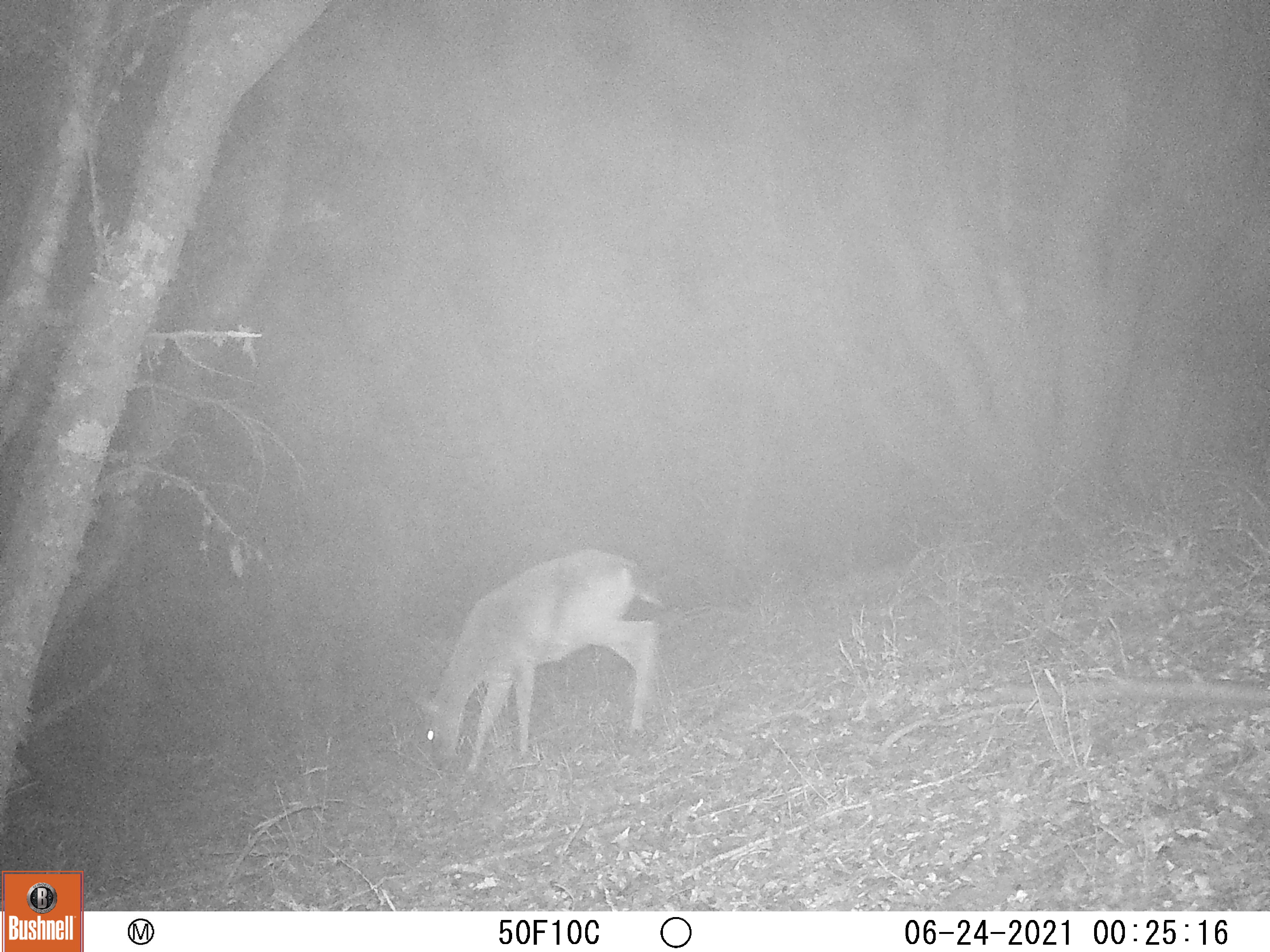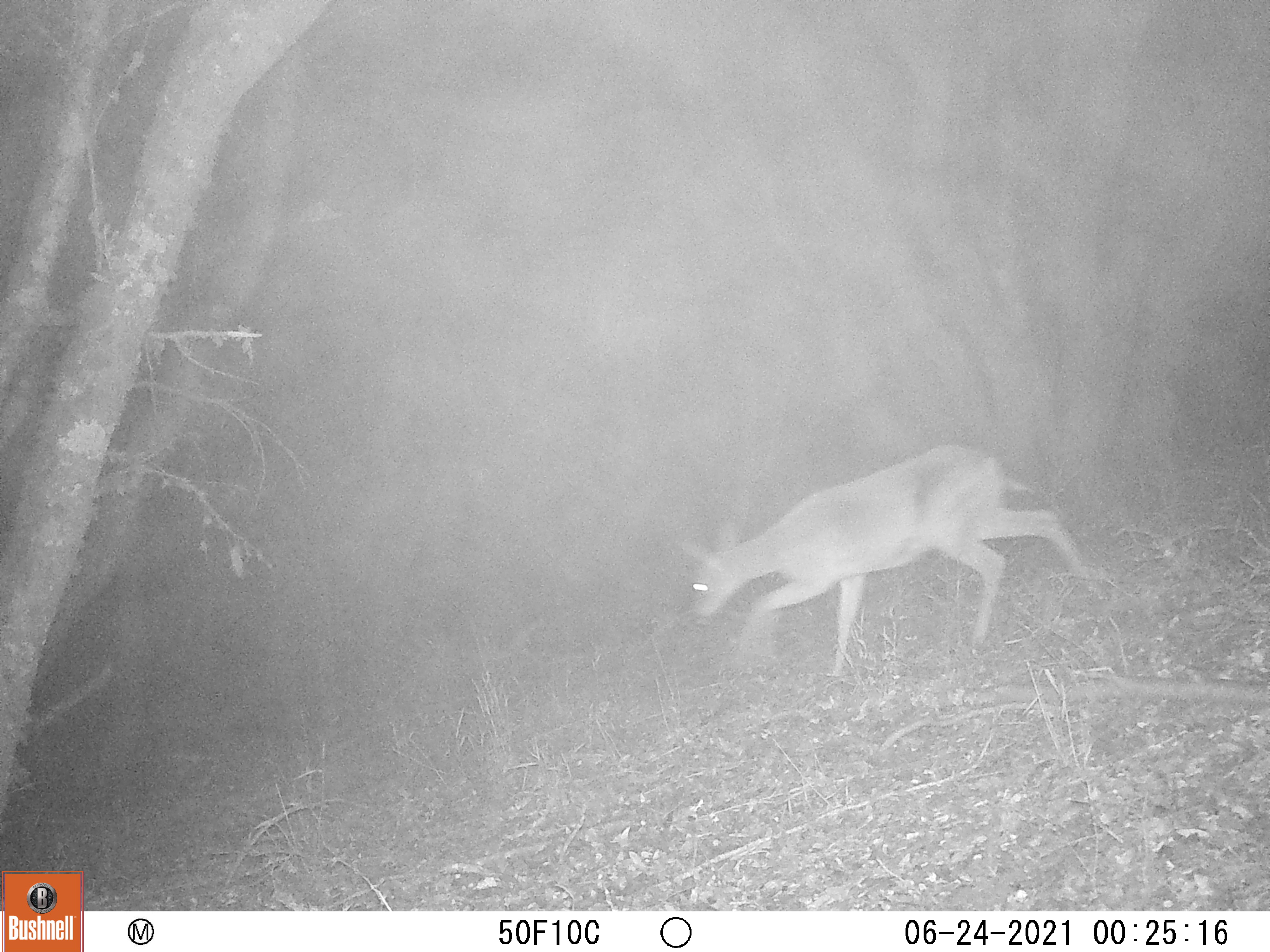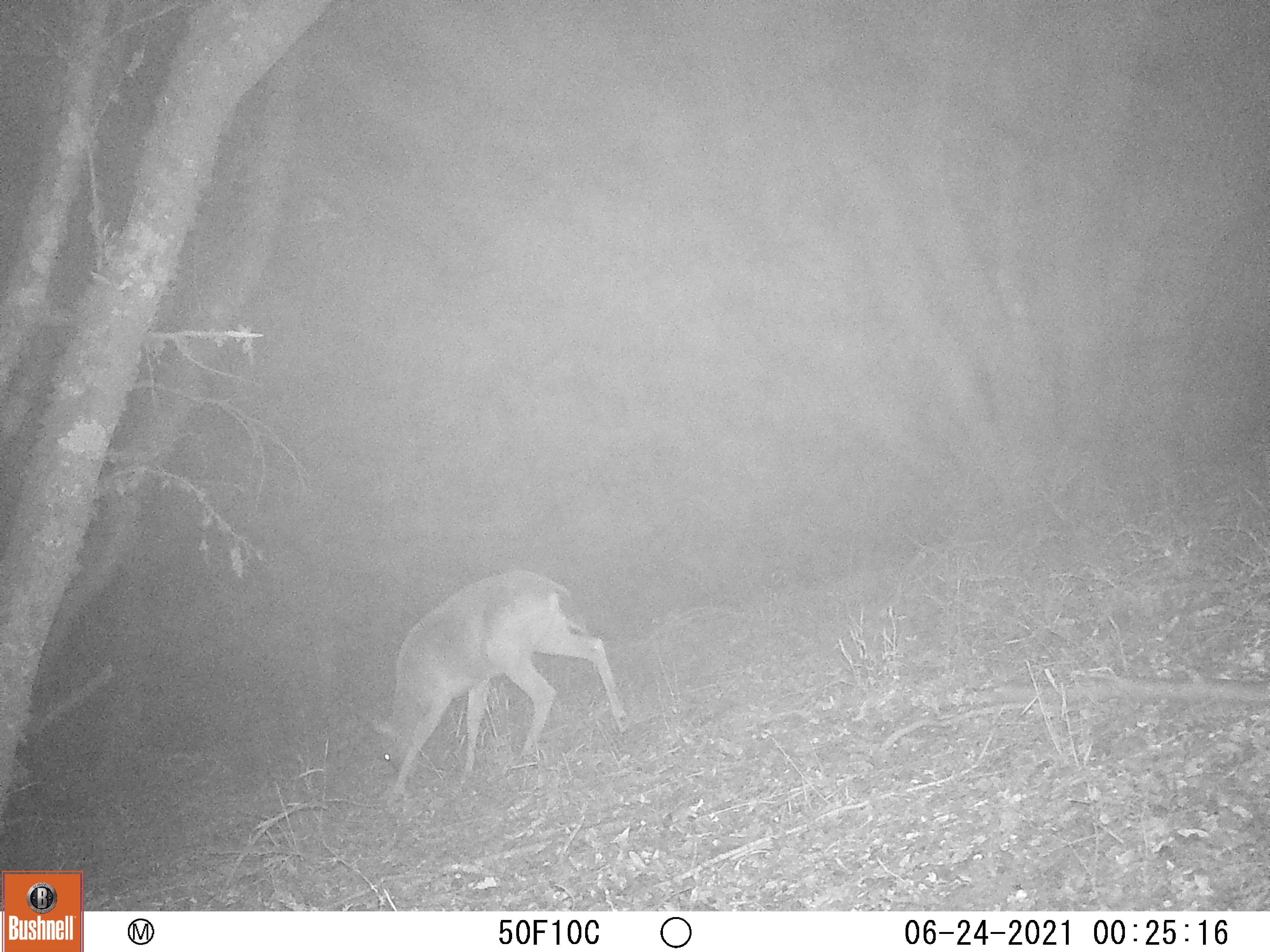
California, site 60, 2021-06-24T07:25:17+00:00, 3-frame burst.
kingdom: Animalia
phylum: Chordata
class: Mammalia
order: Artiodactyla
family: Cervidae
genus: Odocoileus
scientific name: Odocoileus hemionus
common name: mule deer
Mule deer (Odocoileus hemionus).